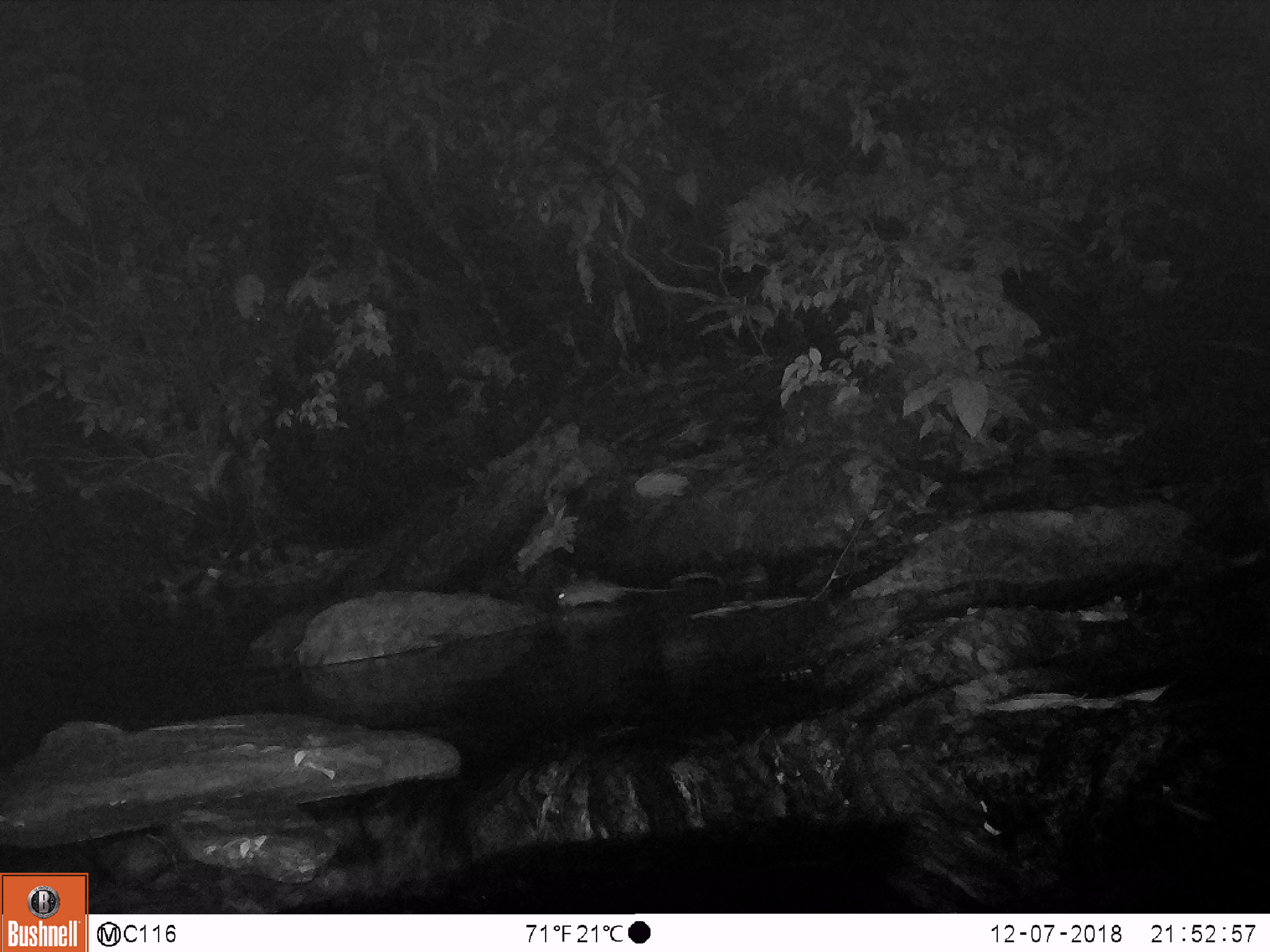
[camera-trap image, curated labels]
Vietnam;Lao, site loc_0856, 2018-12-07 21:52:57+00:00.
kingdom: Animalia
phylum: Chordata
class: Mammalia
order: Rodentia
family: Muridae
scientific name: Muridae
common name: old-world mice and rats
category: unidentified murid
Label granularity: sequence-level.